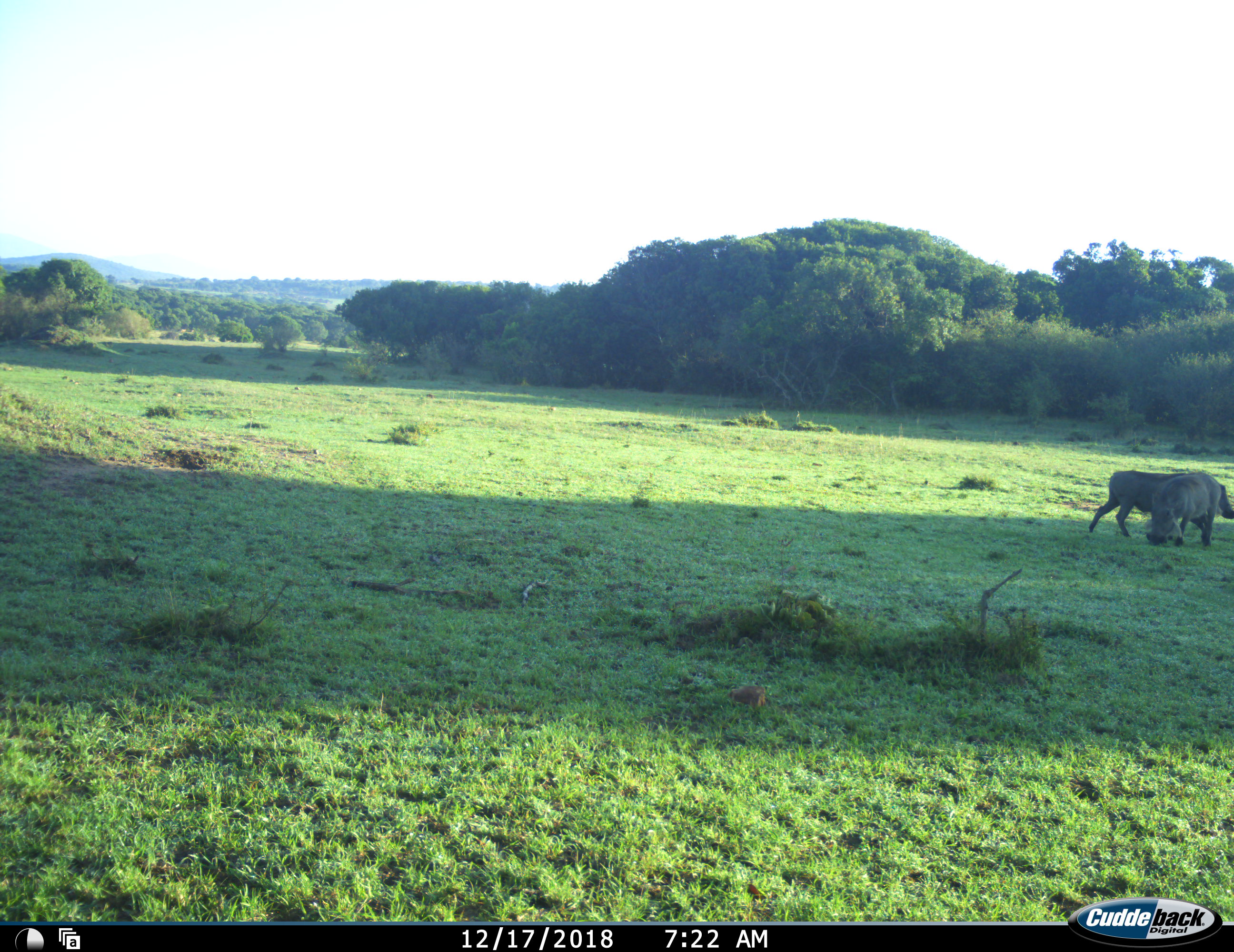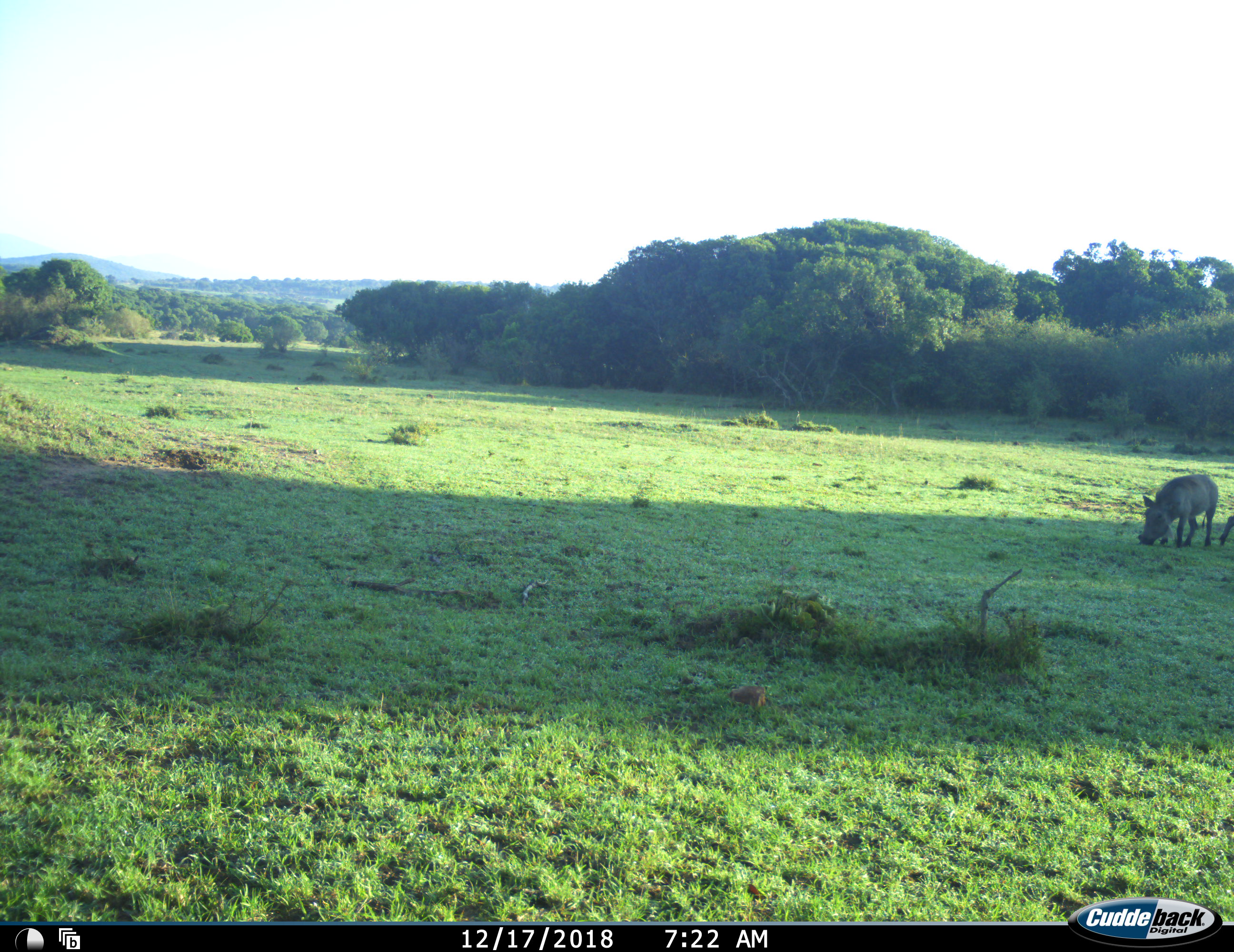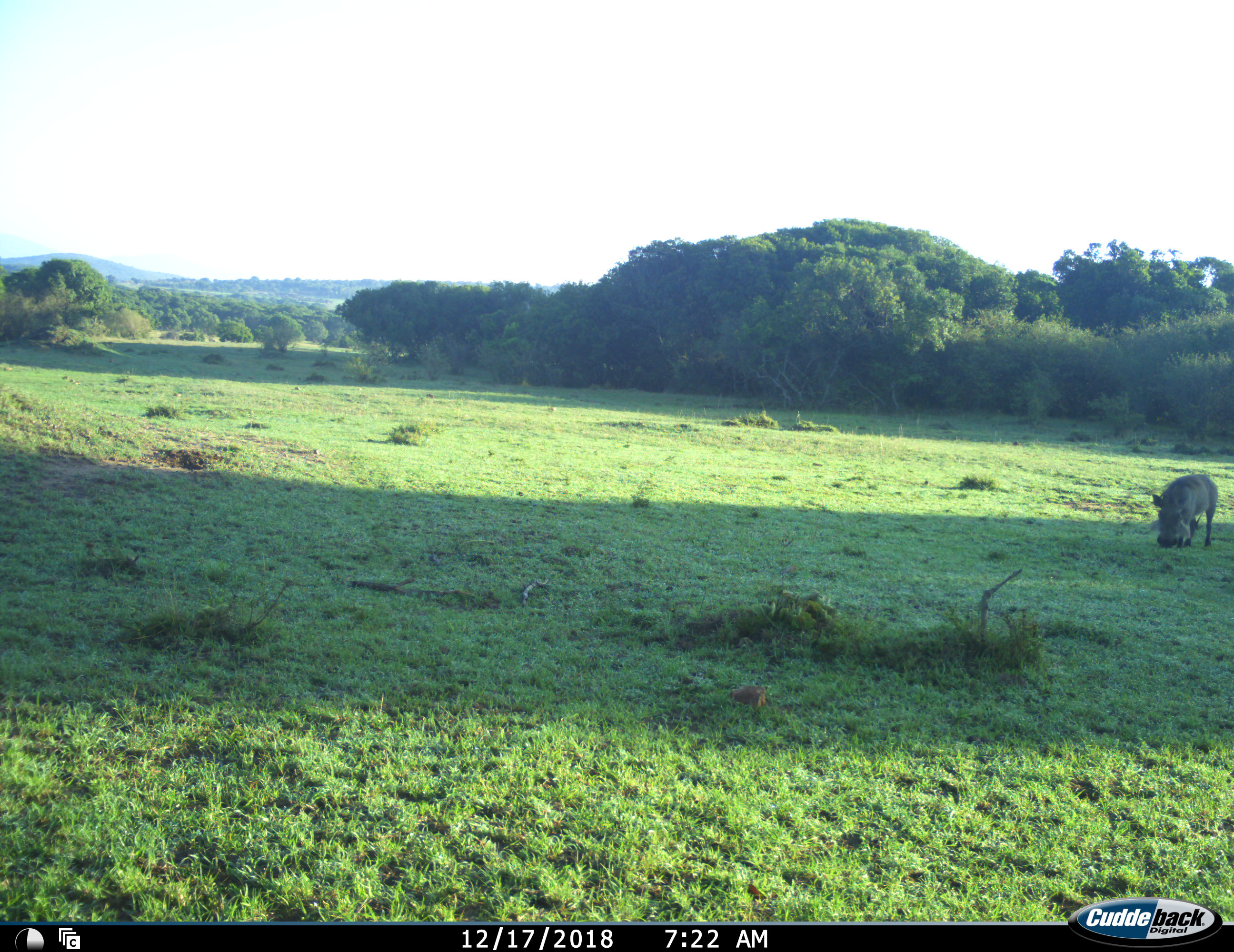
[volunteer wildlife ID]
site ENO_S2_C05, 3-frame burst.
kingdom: Animalia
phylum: Chordata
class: Mammalia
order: Artiodactyla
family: Suidae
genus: Phacochoerus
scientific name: Phacochoerus africanus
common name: warthog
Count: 2.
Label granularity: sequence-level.